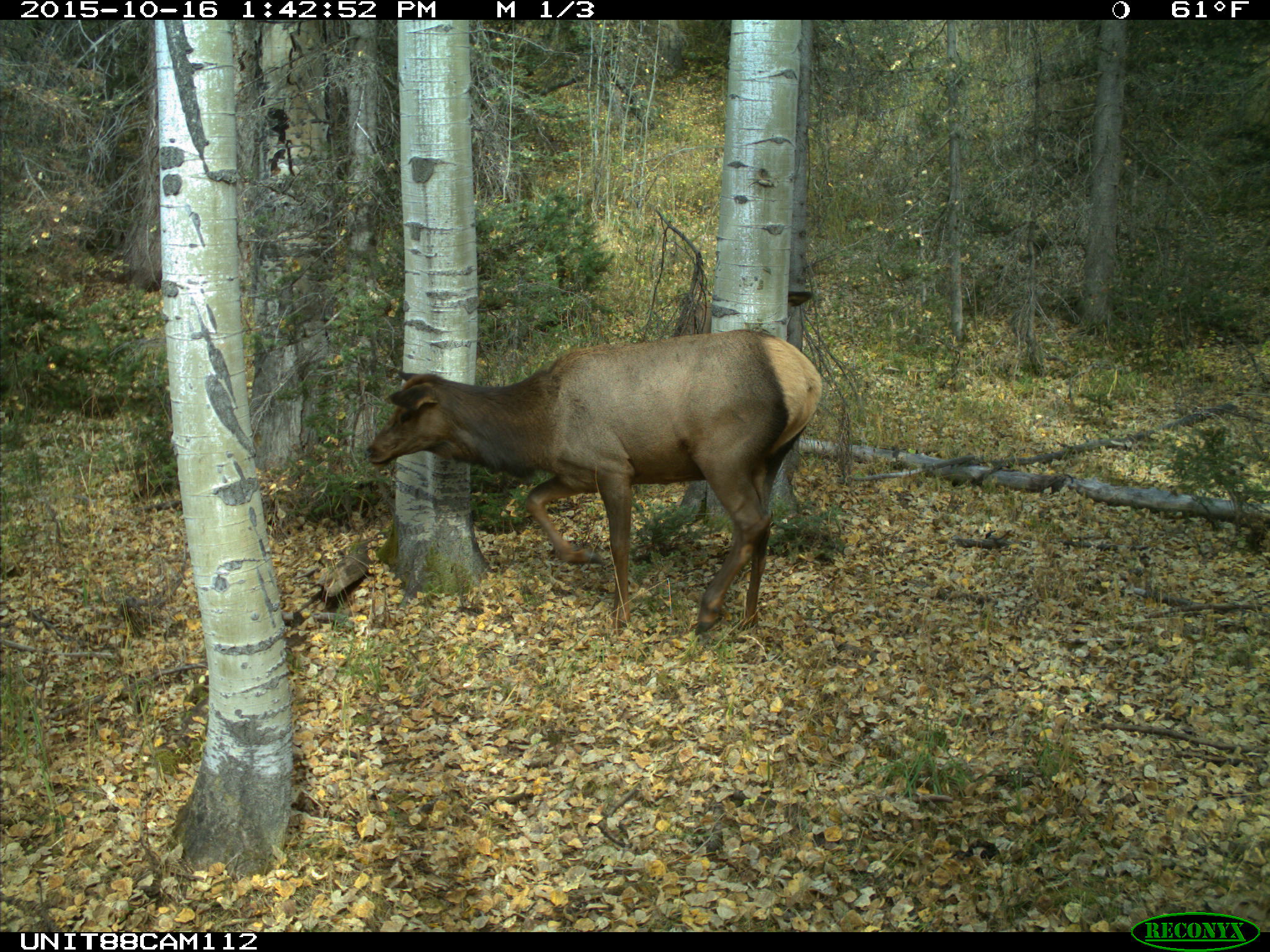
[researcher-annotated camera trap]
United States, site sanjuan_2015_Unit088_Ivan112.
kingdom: Animalia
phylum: Chordata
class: Mammalia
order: Artiodactyla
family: Cervidae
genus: Cervus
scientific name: Cervus elaphus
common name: red deer